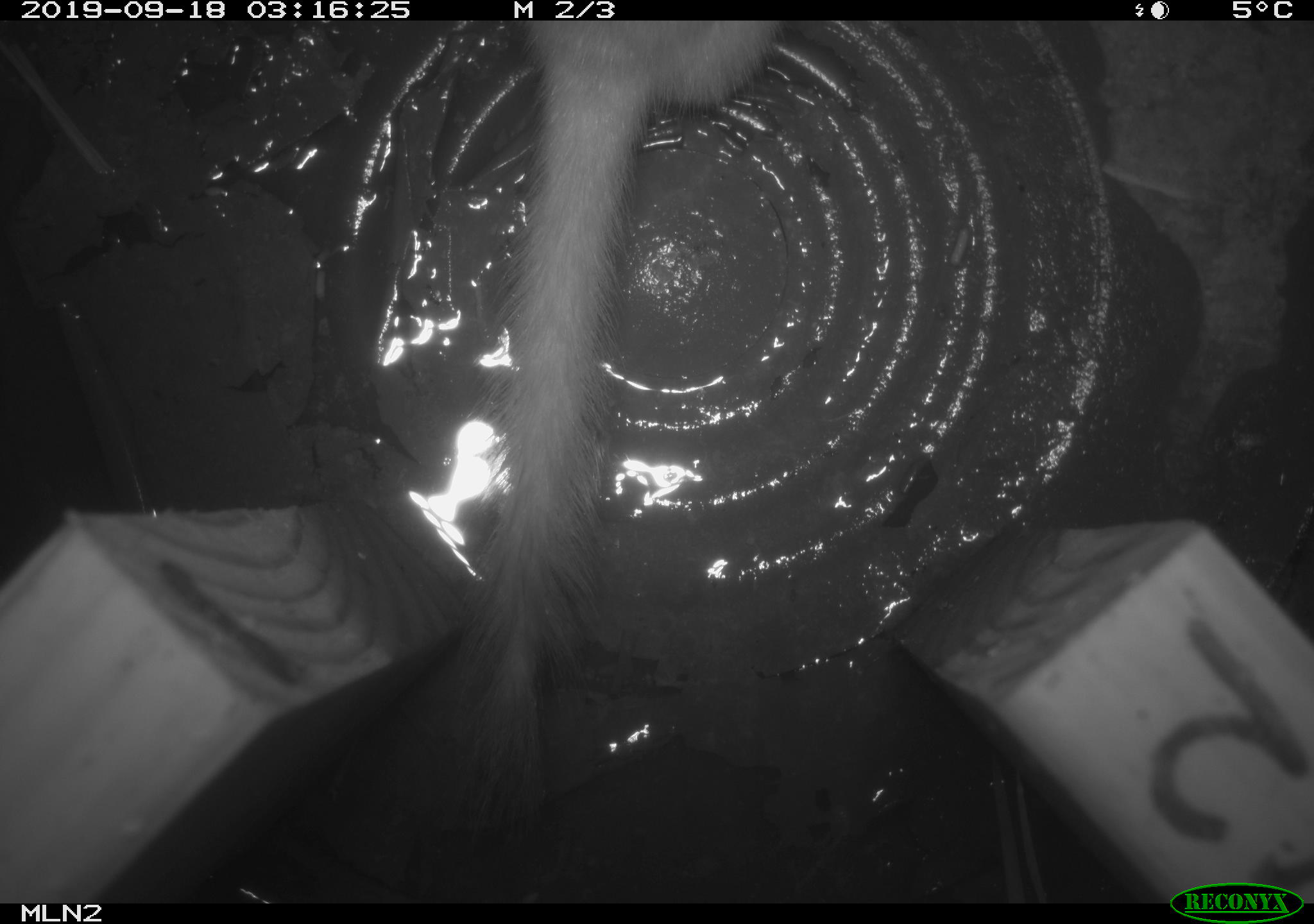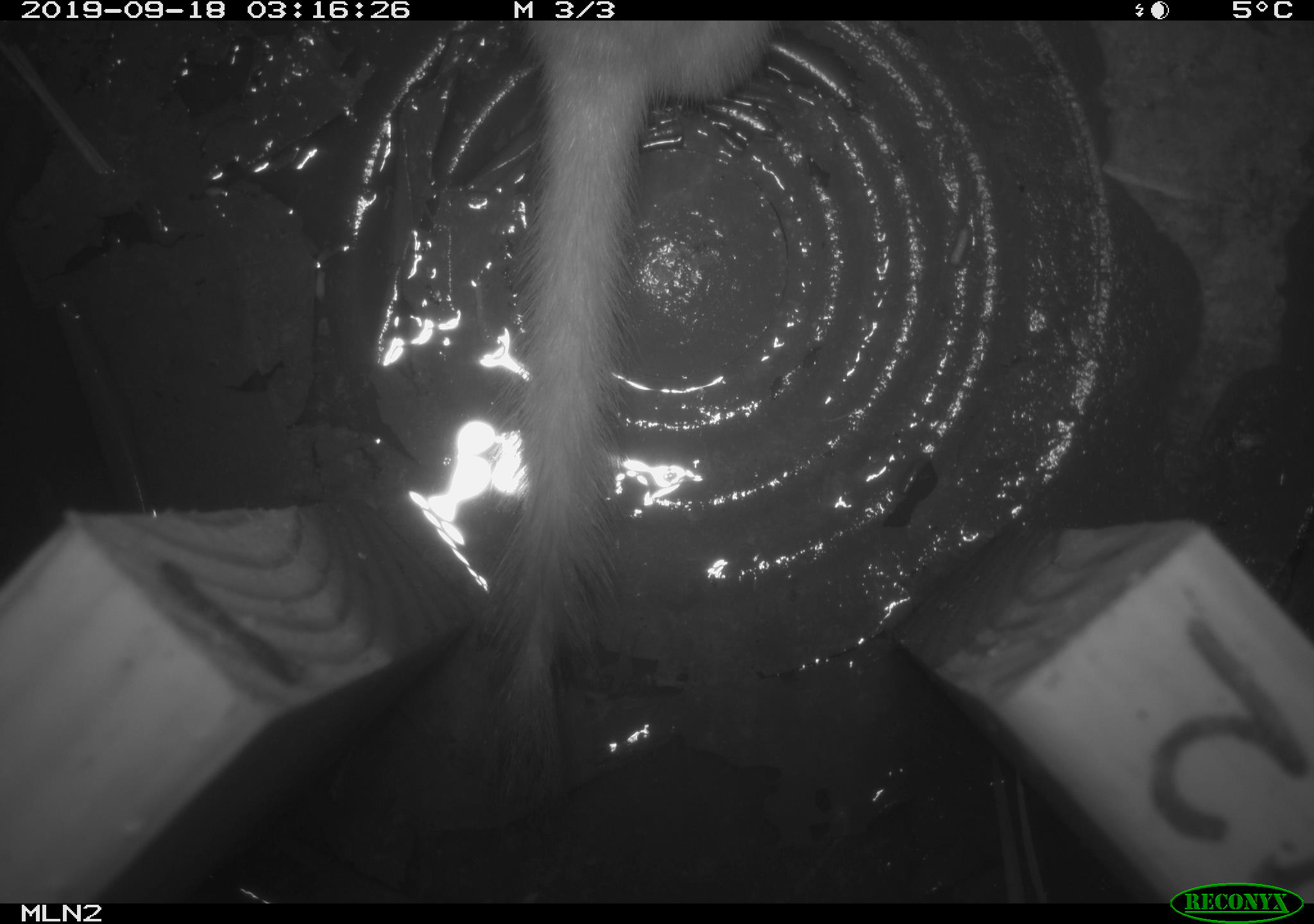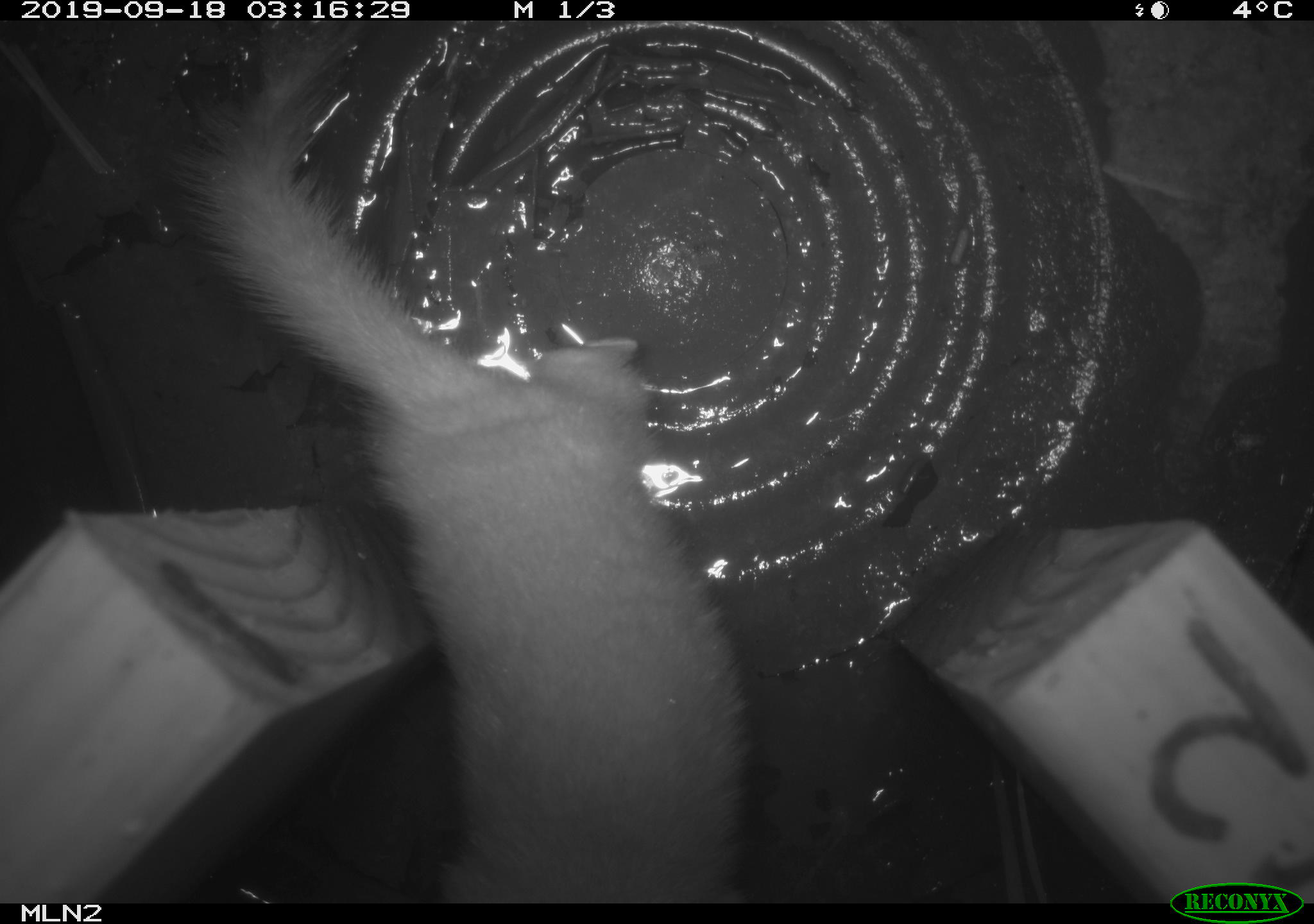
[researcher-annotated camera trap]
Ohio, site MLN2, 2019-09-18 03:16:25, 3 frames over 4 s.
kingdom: Animalia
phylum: Chordata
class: Mammalia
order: Carnivora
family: Mustelidae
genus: Neogale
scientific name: Neogale frenata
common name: long-tailed weasel